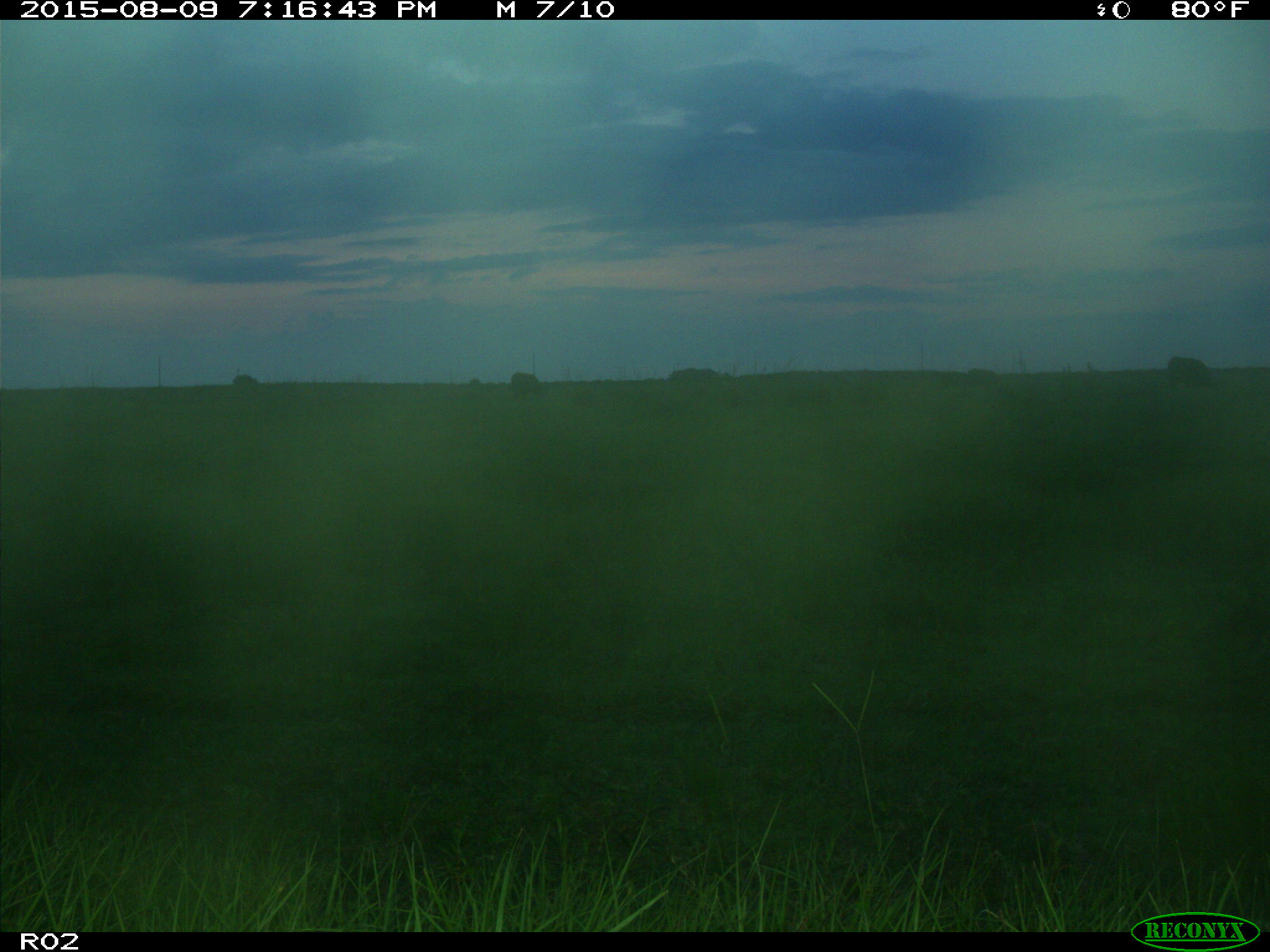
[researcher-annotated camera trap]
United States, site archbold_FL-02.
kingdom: Animalia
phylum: Chordata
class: Mammalia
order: Artiodactyla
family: Bovidae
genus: Bos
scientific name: Bos taurus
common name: domestic cow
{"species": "Bos taurus (domestic cow)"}